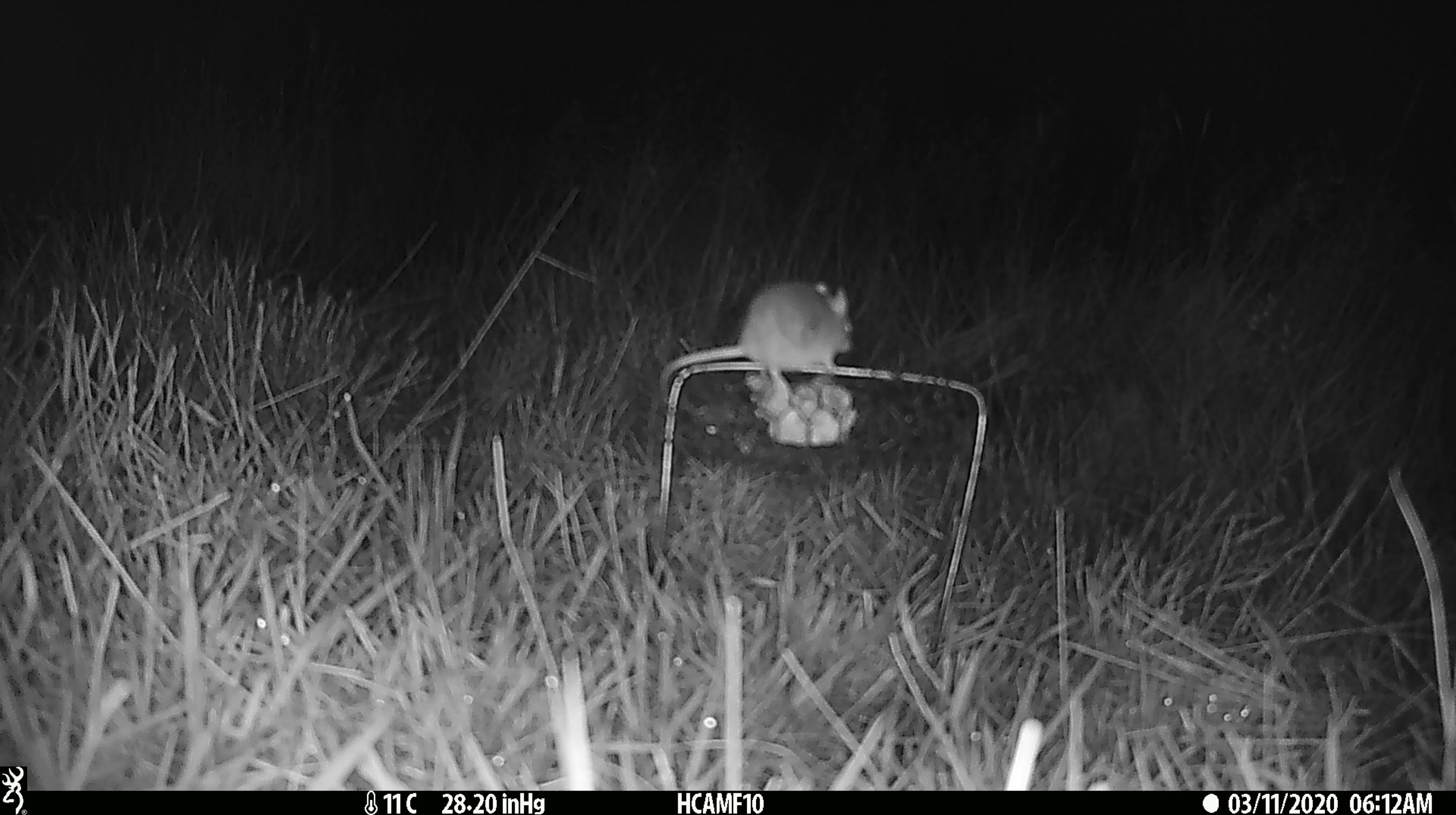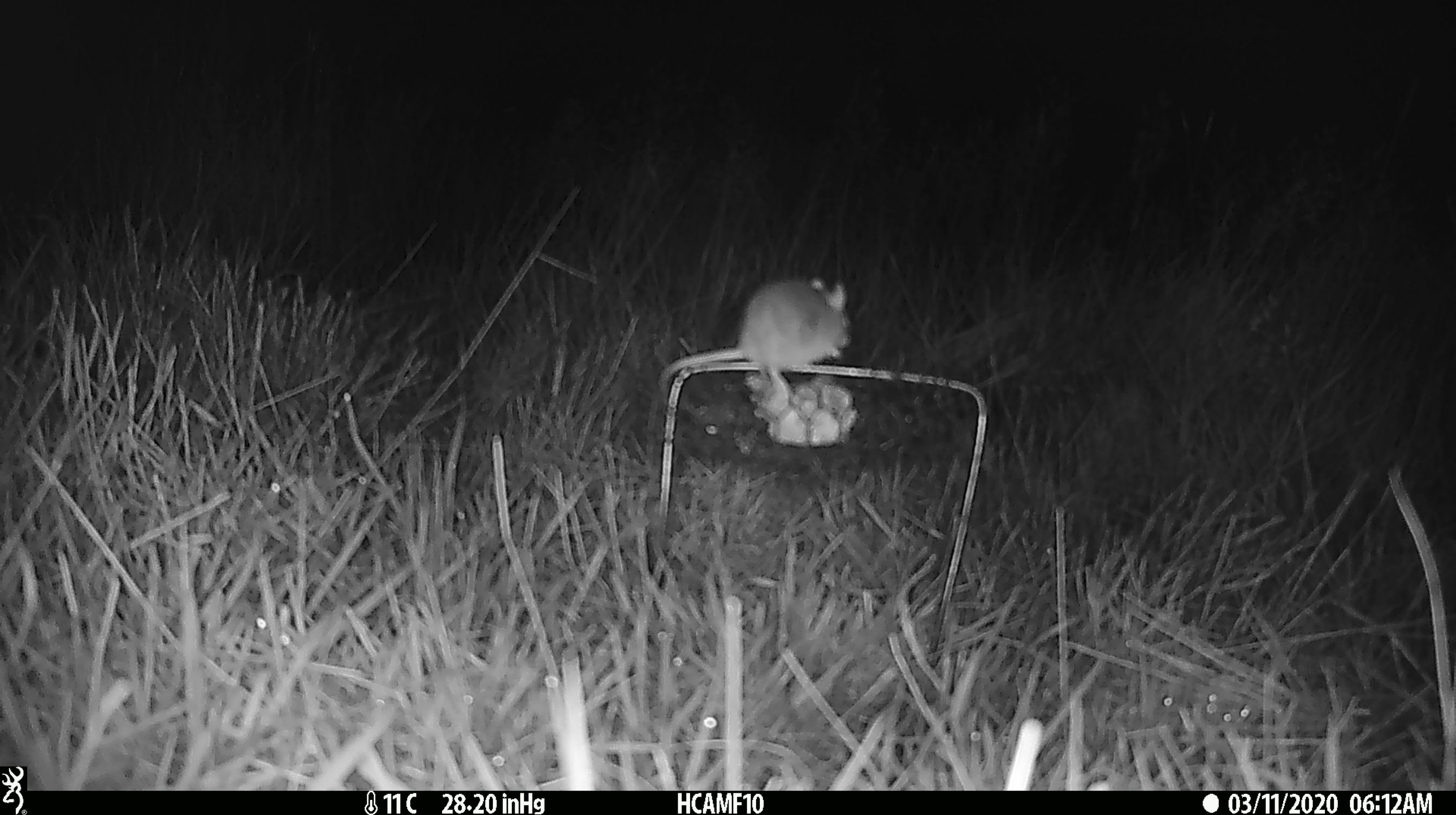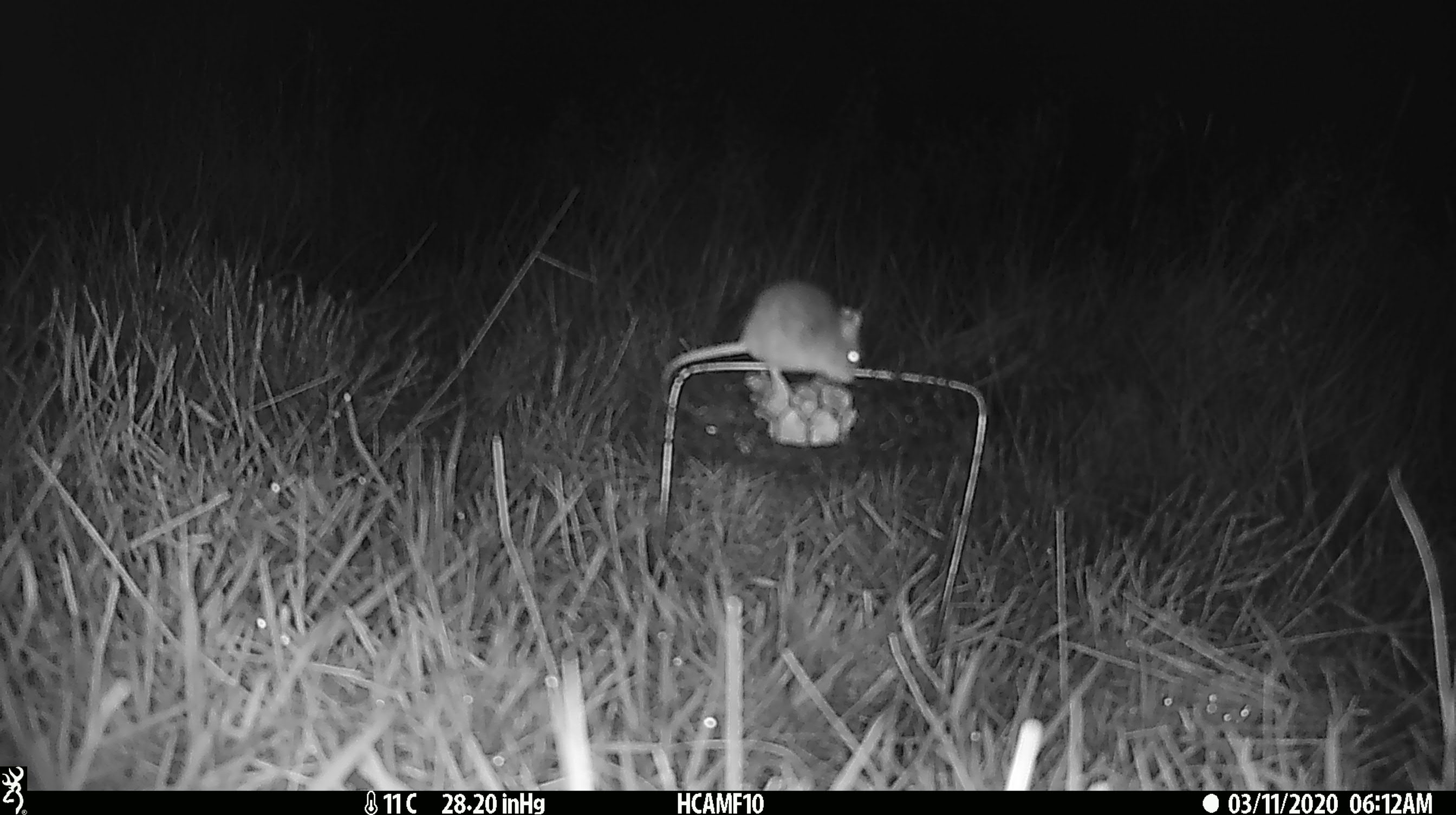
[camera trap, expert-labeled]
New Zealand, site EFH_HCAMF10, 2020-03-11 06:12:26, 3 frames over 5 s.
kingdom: Animalia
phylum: Chordata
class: Mammalia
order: Rodentia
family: Muridae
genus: Mus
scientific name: Mus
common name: mouse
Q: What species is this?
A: Mouse (Mus).